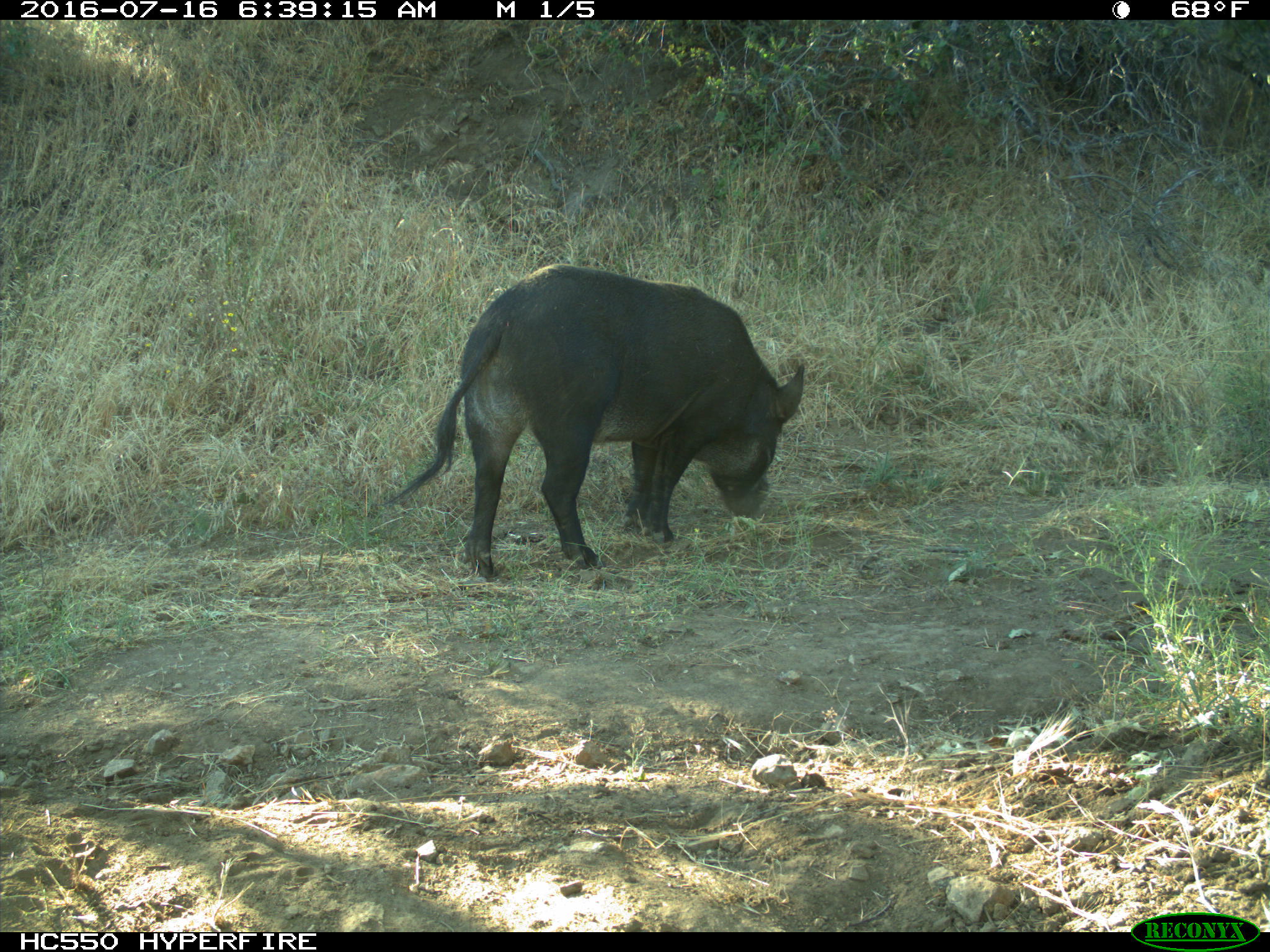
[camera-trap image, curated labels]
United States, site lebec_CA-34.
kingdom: Animalia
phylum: Chordata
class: Mammalia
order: Artiodactyla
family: Suidae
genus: Sus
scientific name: Sus scrofa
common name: wild boar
Sus scrofa (wild boar).